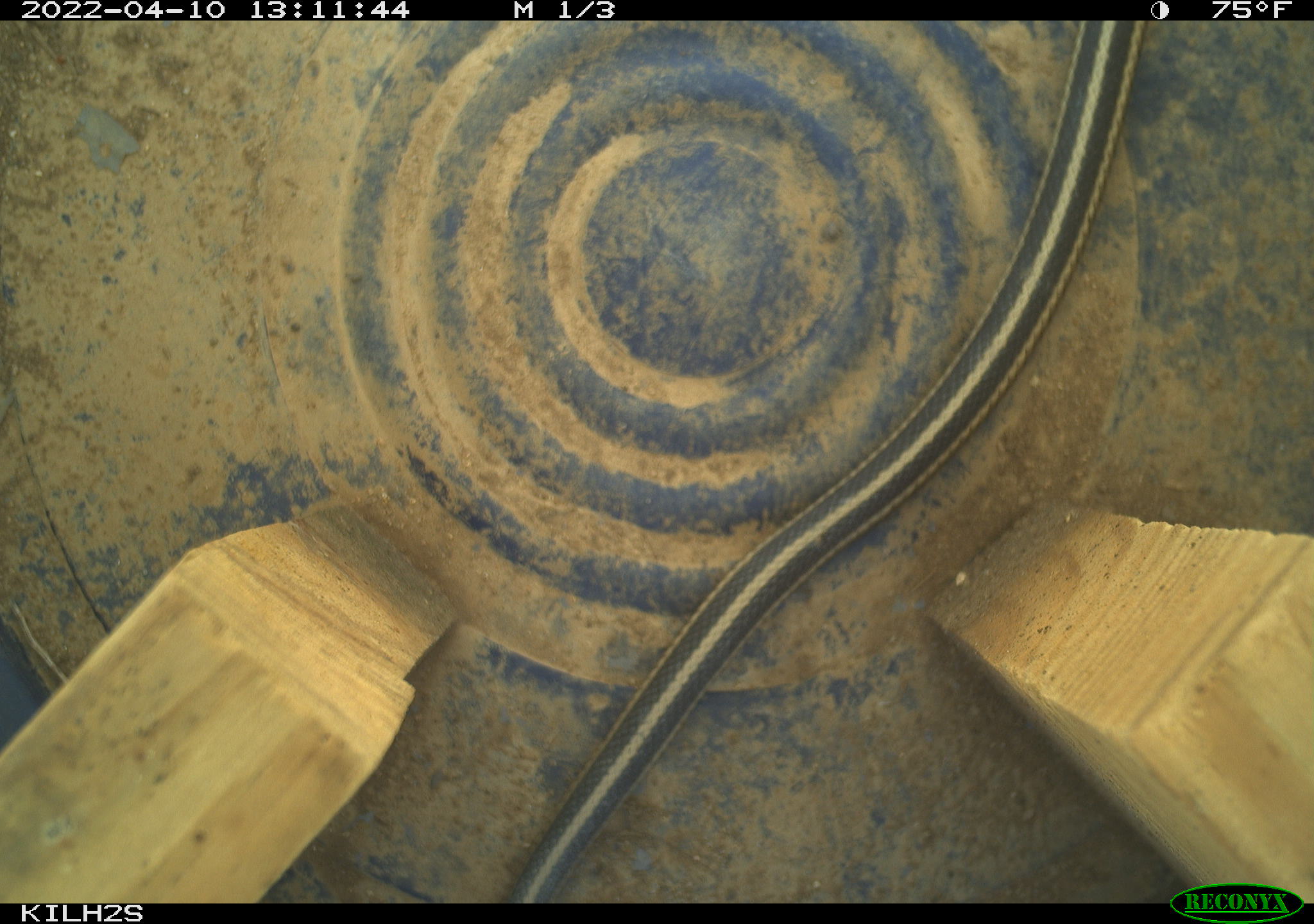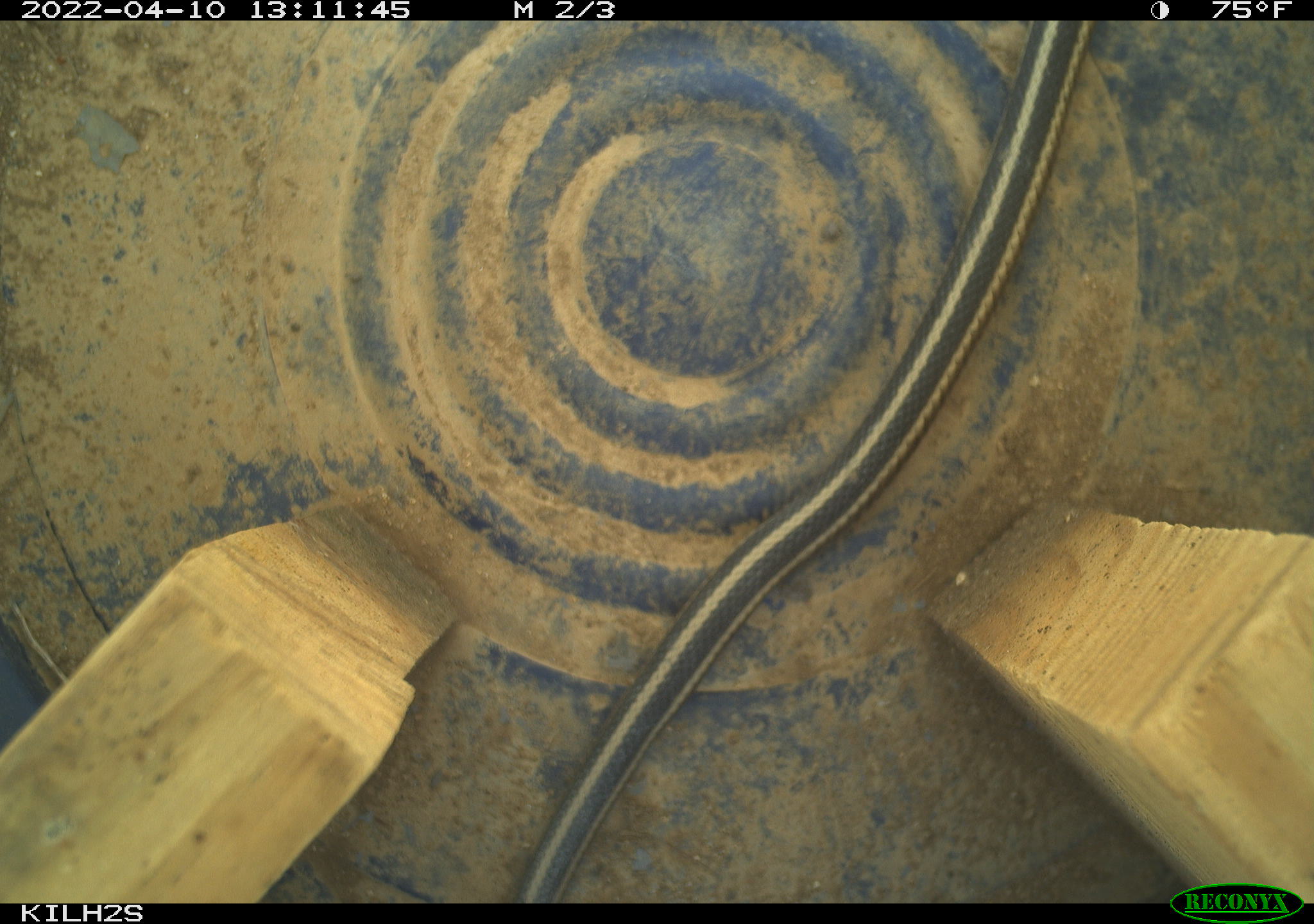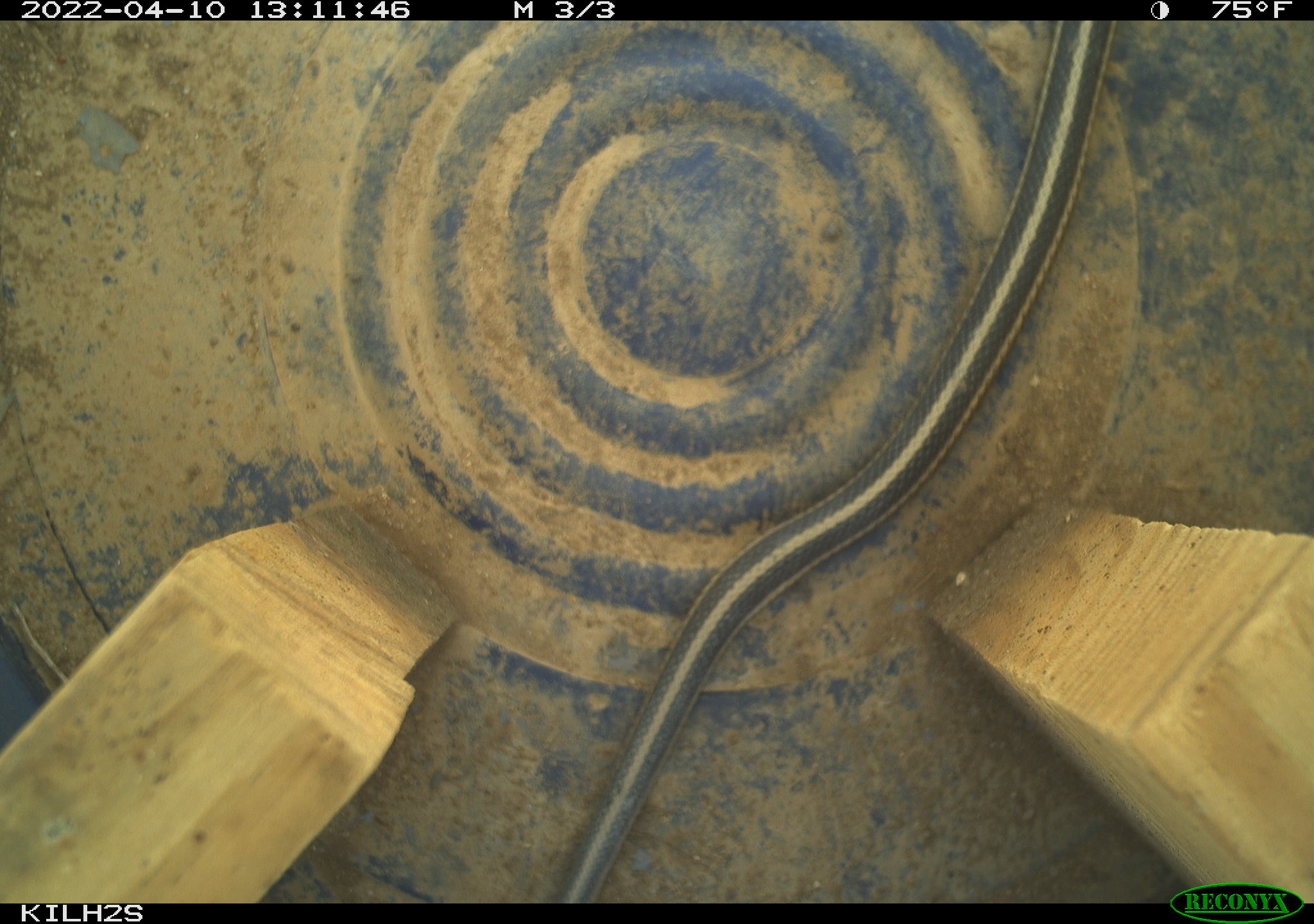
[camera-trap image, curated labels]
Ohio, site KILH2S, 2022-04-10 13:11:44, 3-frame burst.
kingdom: Animalia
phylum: Chordata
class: Reptilia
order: Squamata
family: Colubridae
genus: Thamnophis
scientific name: Thamnophis sirtalis sirtalis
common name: eastern gartersnake